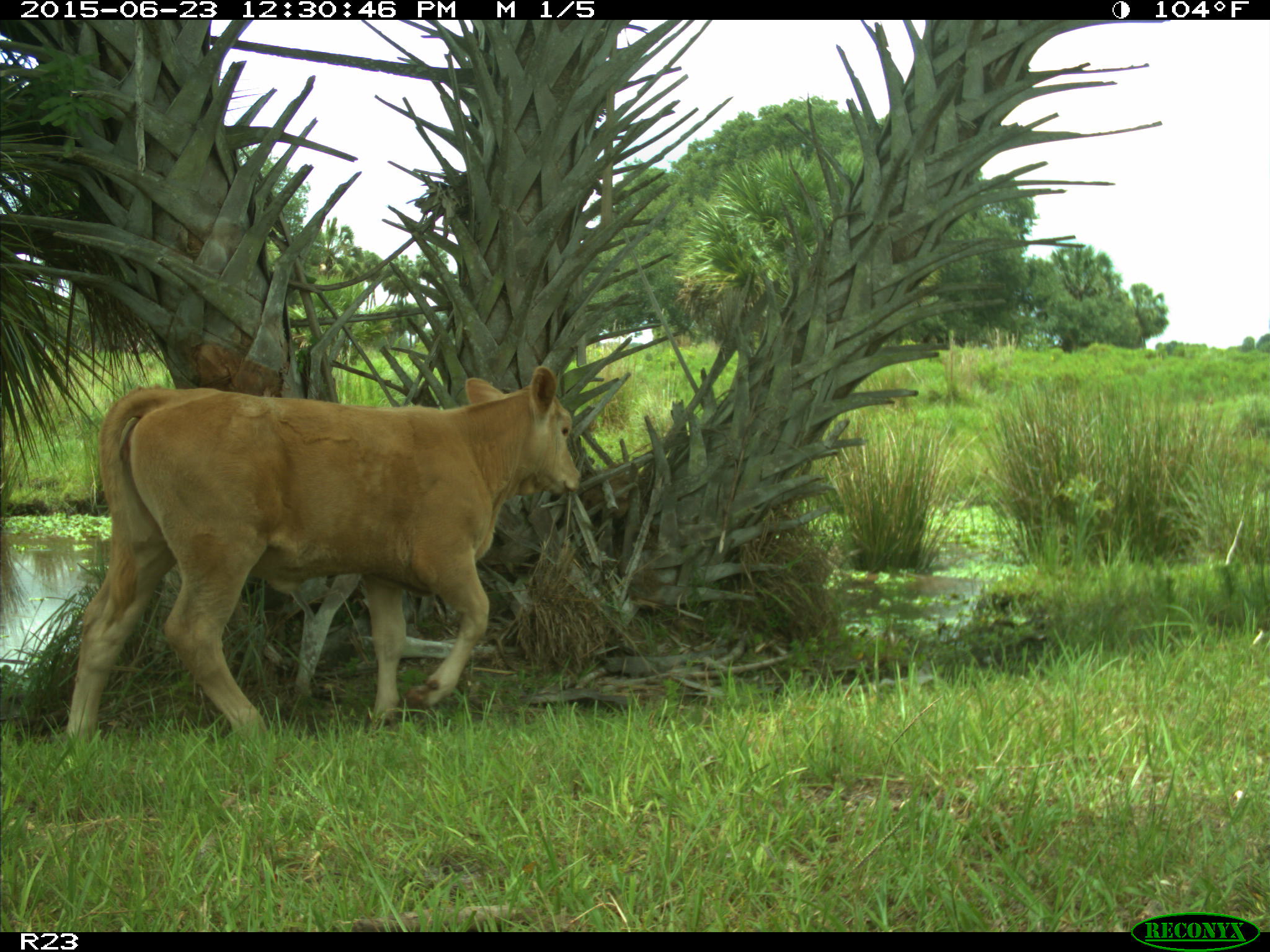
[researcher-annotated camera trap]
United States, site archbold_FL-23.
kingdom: Animalia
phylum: Chordata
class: Mammalia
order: Artiodactyla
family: Bovidae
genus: Bos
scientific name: Bos taurus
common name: domestic cow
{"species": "Bos taurus (domestic cow)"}